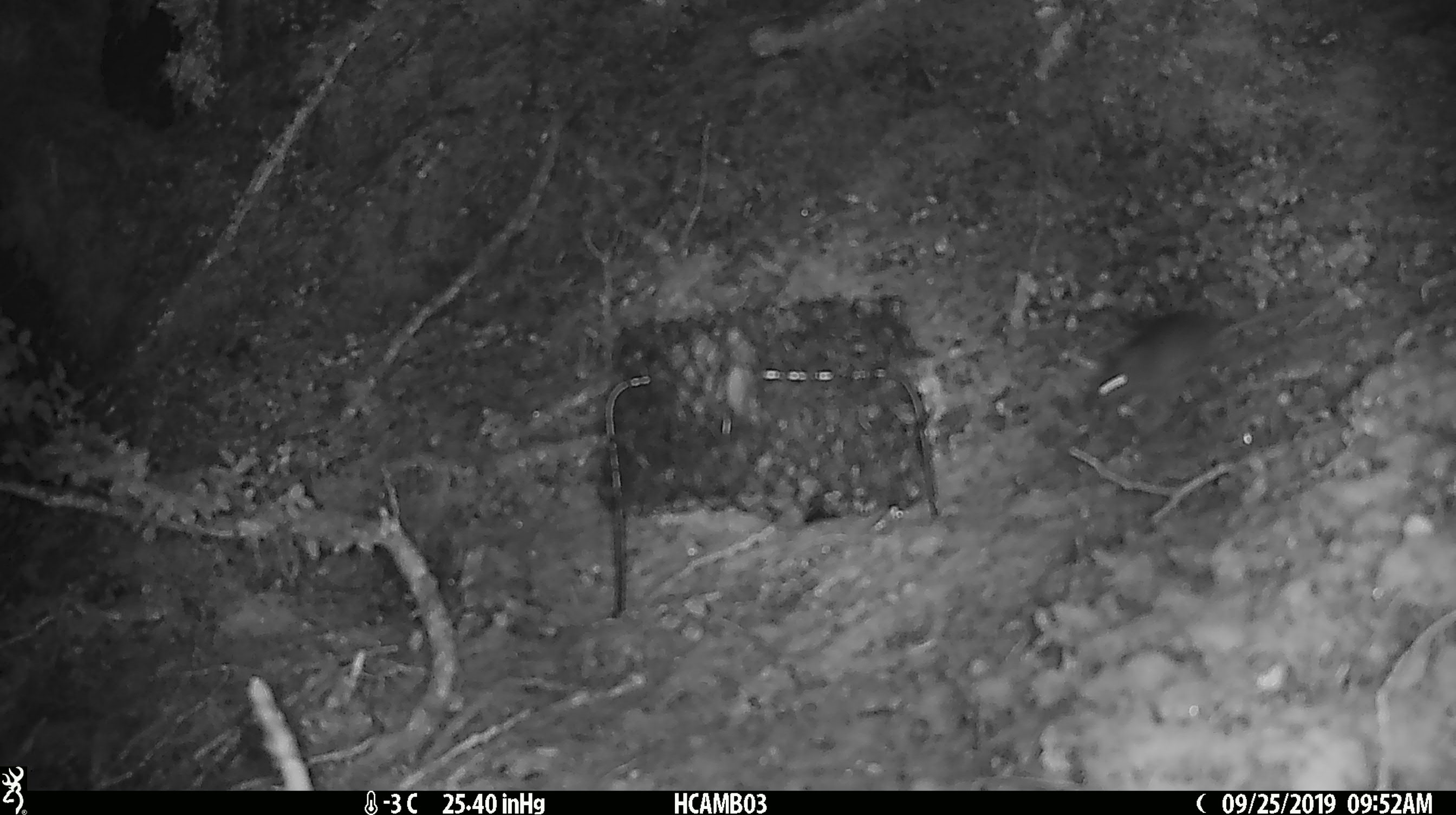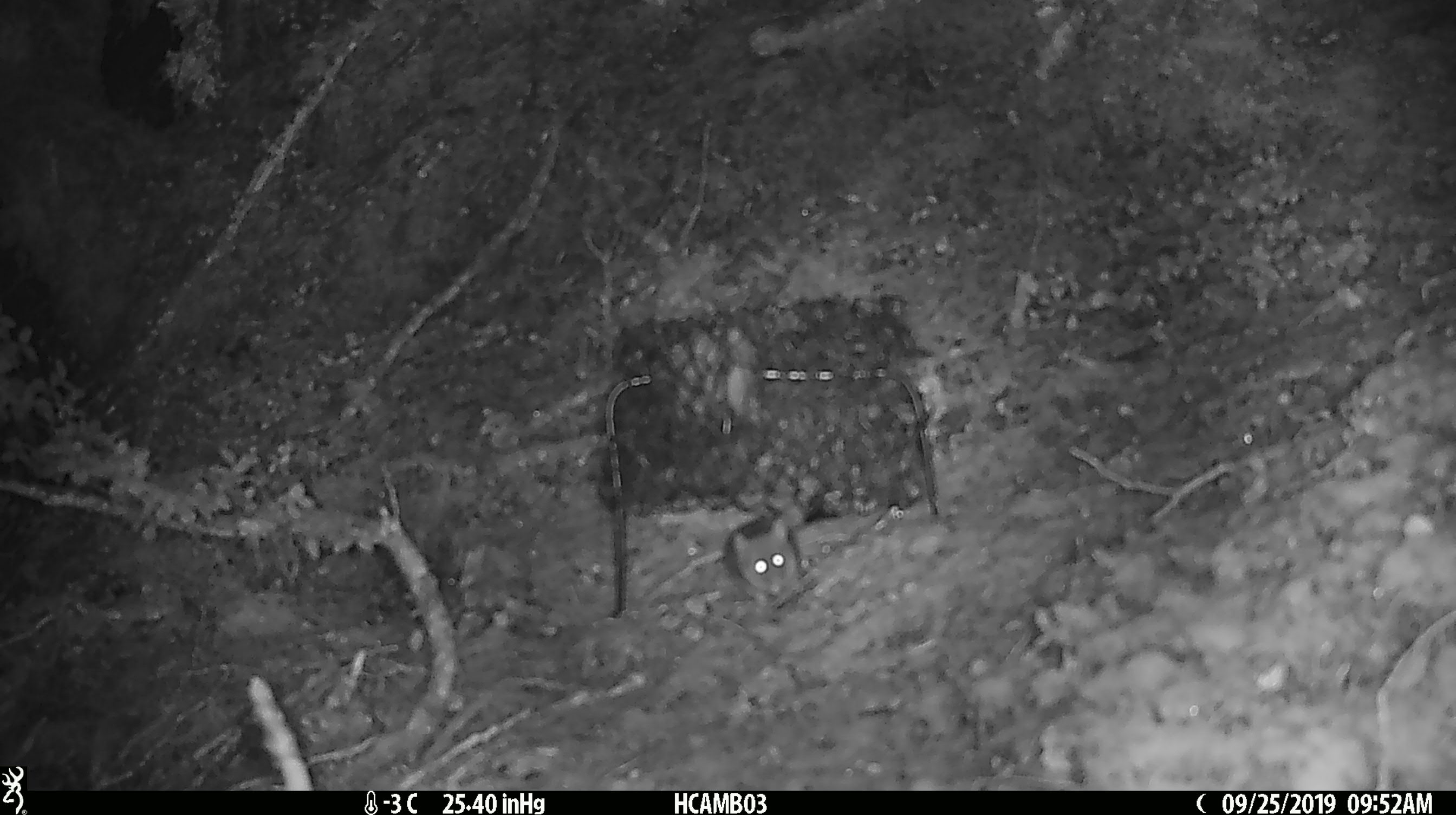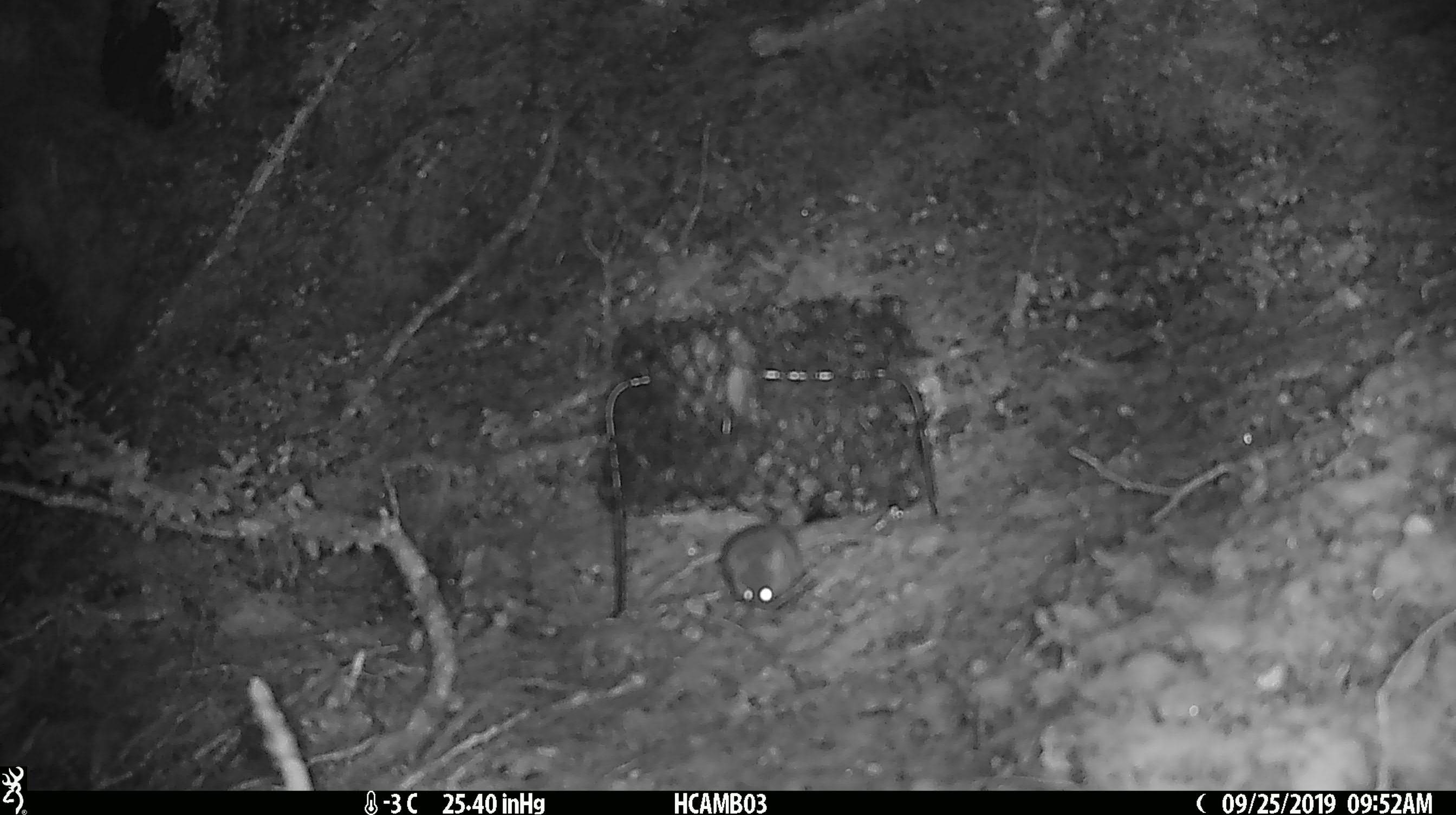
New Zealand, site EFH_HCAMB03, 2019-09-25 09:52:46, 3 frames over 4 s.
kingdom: Animalia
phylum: Chordata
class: Mammalia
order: Rodentia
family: Muridae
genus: Mus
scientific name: Mus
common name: mouse